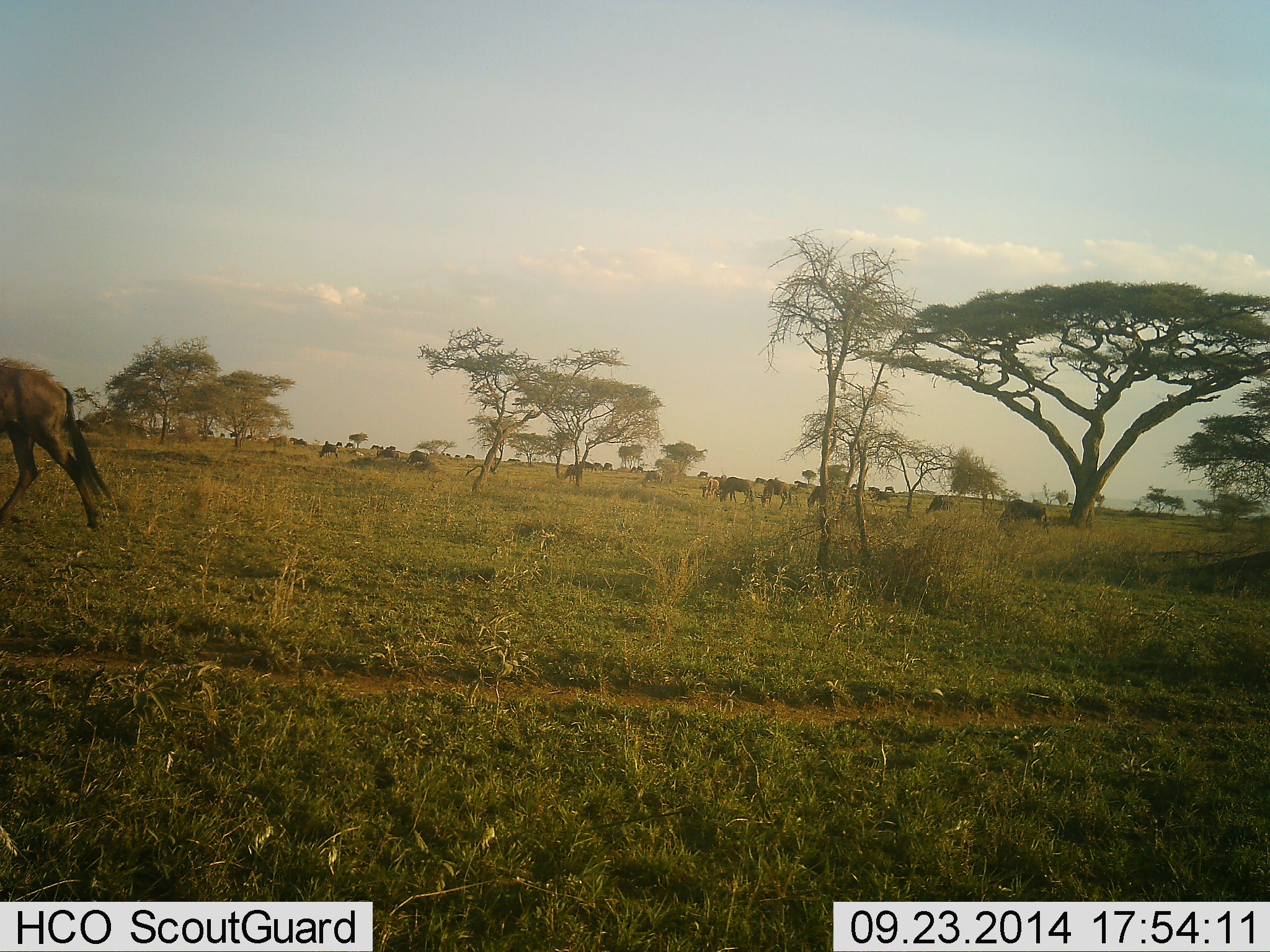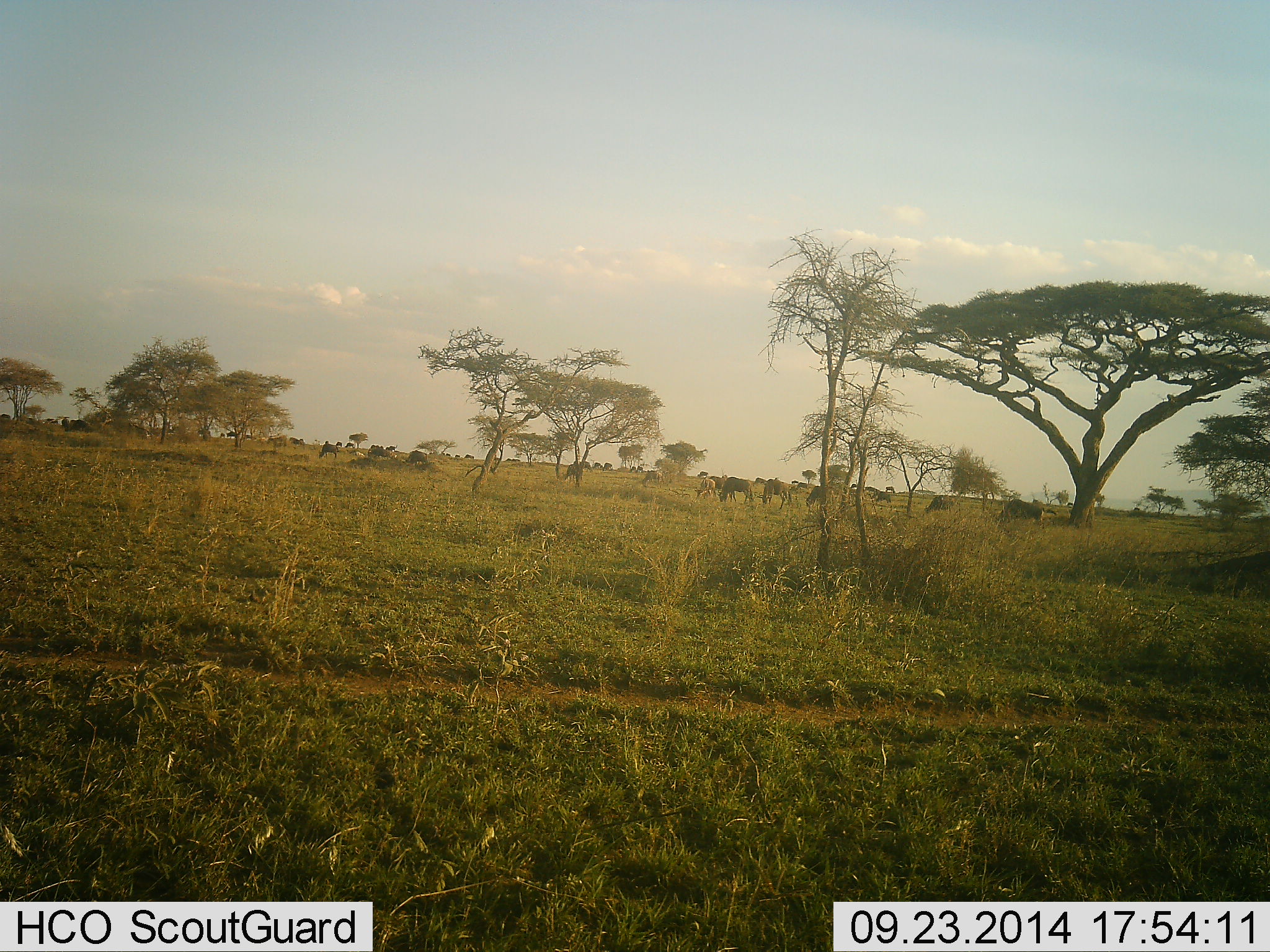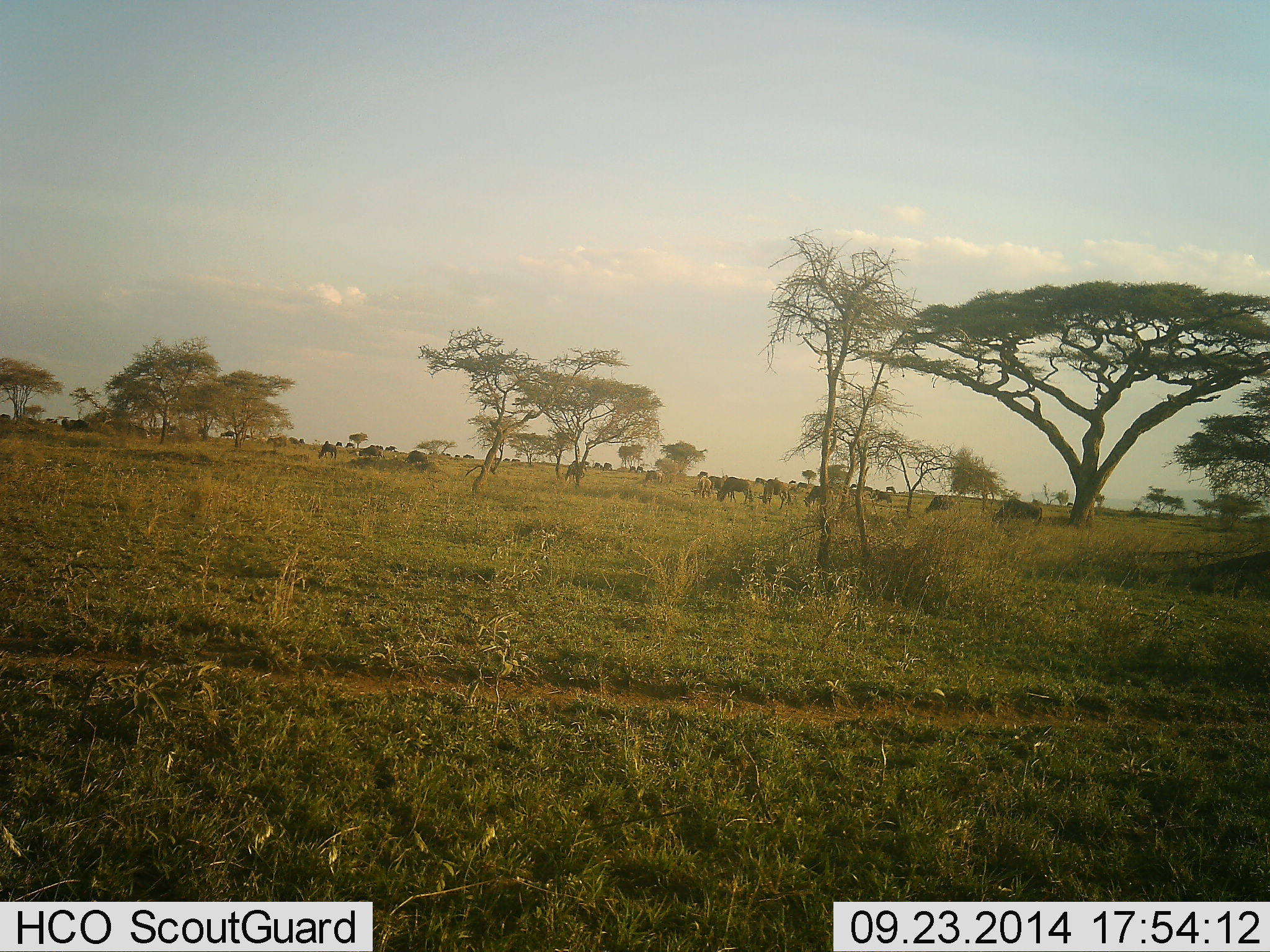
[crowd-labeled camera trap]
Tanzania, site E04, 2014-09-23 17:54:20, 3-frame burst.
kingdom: Animalia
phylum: Chordata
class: Mammalia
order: Artiodactyla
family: Bovidae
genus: Connochaetes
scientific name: Connochaetes taurinus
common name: blue wildebeest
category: wildebeest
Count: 11-50.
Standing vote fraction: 30%.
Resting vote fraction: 10%.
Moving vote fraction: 80%.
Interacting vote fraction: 10%.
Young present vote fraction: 10%.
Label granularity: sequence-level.